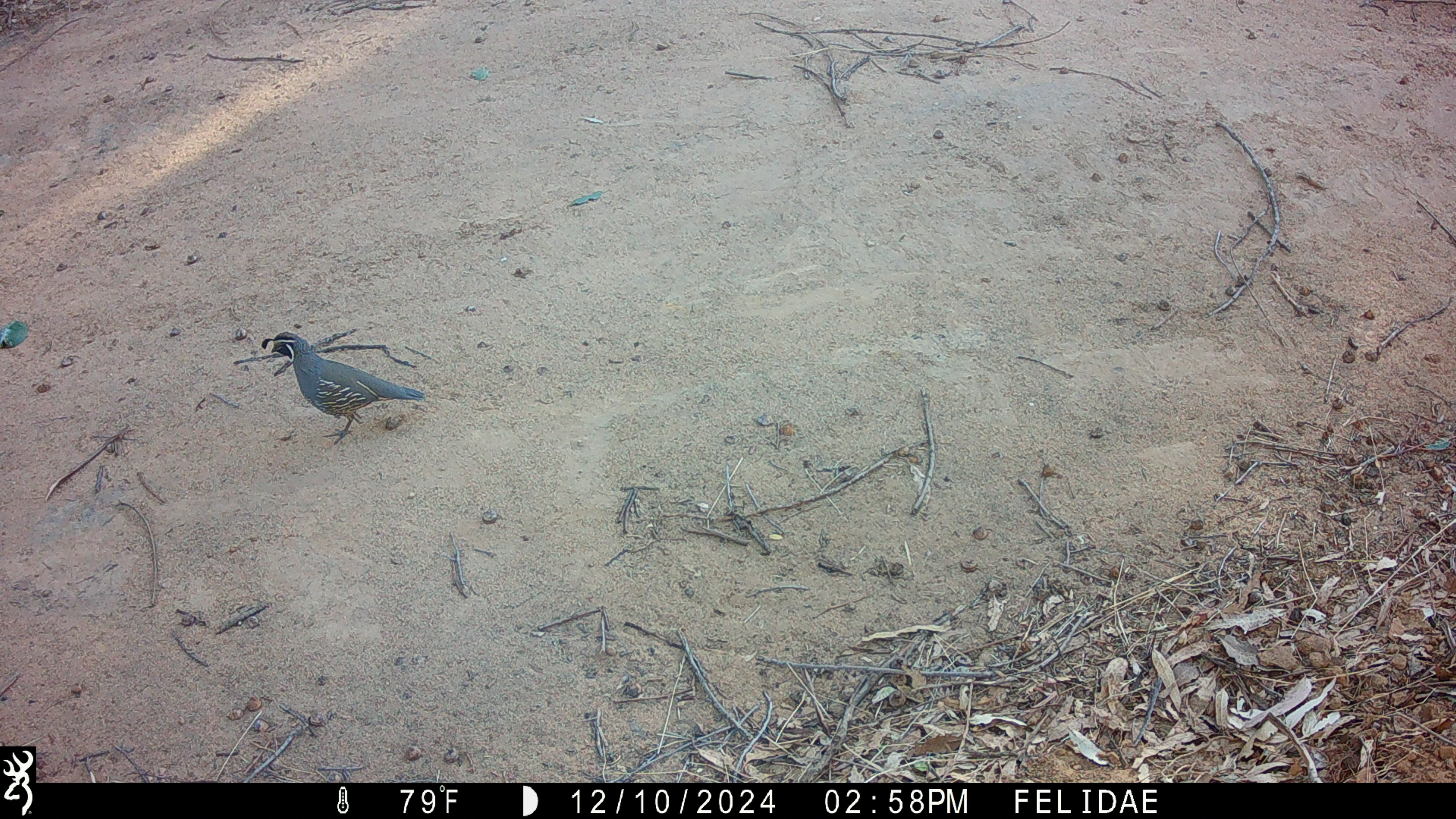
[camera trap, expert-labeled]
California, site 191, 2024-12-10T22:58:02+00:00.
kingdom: Animalia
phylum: Chordata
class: Aves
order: Galliformes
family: Odontophoridae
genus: Callipepla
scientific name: Callipepla californica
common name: california quail